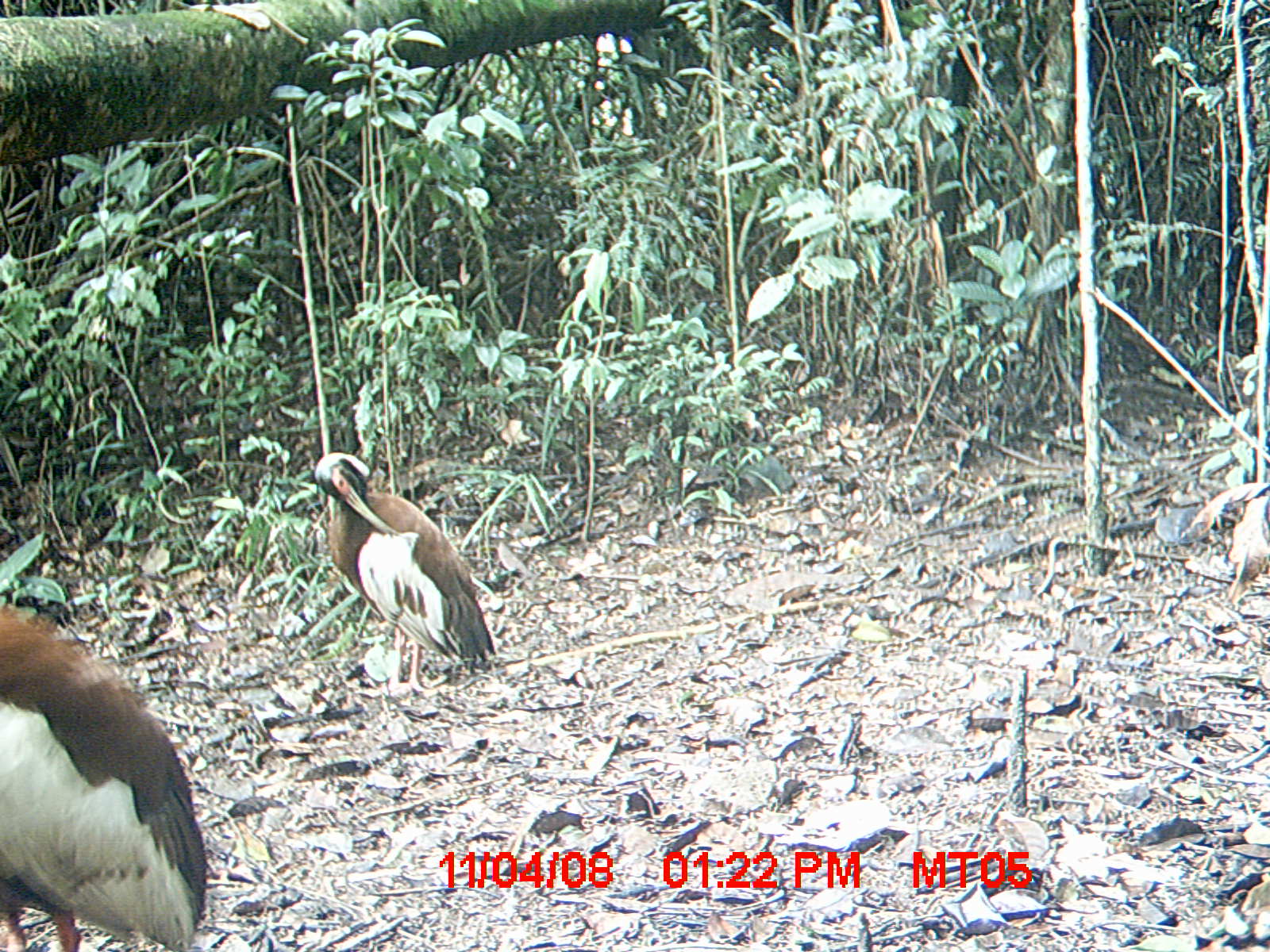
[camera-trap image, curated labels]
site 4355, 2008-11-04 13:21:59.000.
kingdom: Animalia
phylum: Chordata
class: Aves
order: Cuculiformes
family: Cuculidae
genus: Coua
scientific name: Coua serriana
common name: red-breasted coua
Coua serriana (red-breasted coua), count 2.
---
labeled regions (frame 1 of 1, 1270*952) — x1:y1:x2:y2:
coua serriana: 0:603:208:949; 311:452:497:714; 1178:479:1270:604